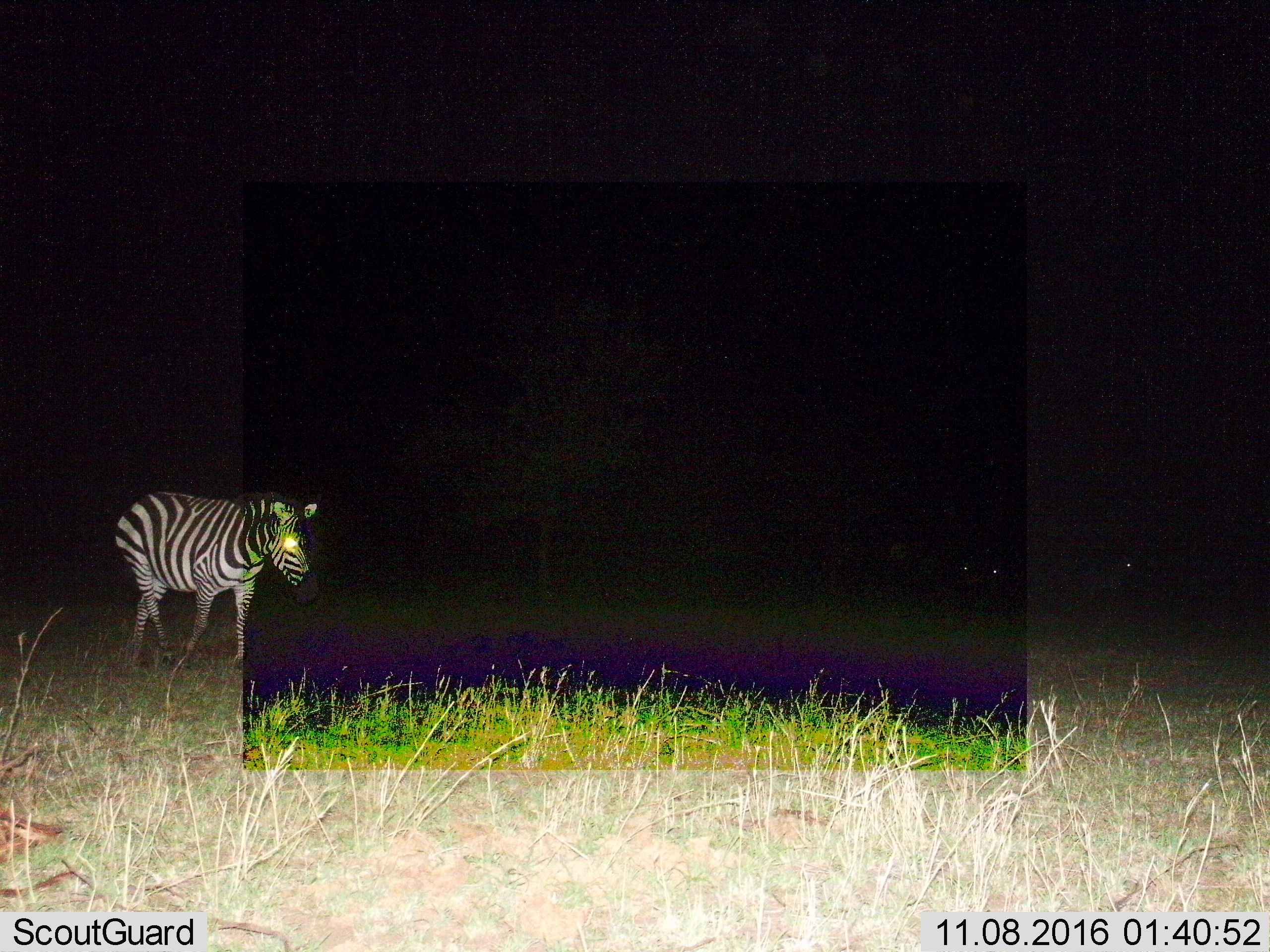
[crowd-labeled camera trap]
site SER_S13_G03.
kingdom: Animalia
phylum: Chordata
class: Mammalia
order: Perissodactyla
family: Equidae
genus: Equus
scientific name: Equus quagga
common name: plains zebra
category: zebraplains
Zebraplains (plains zebra) (Equus quagga), count 1. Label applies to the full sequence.